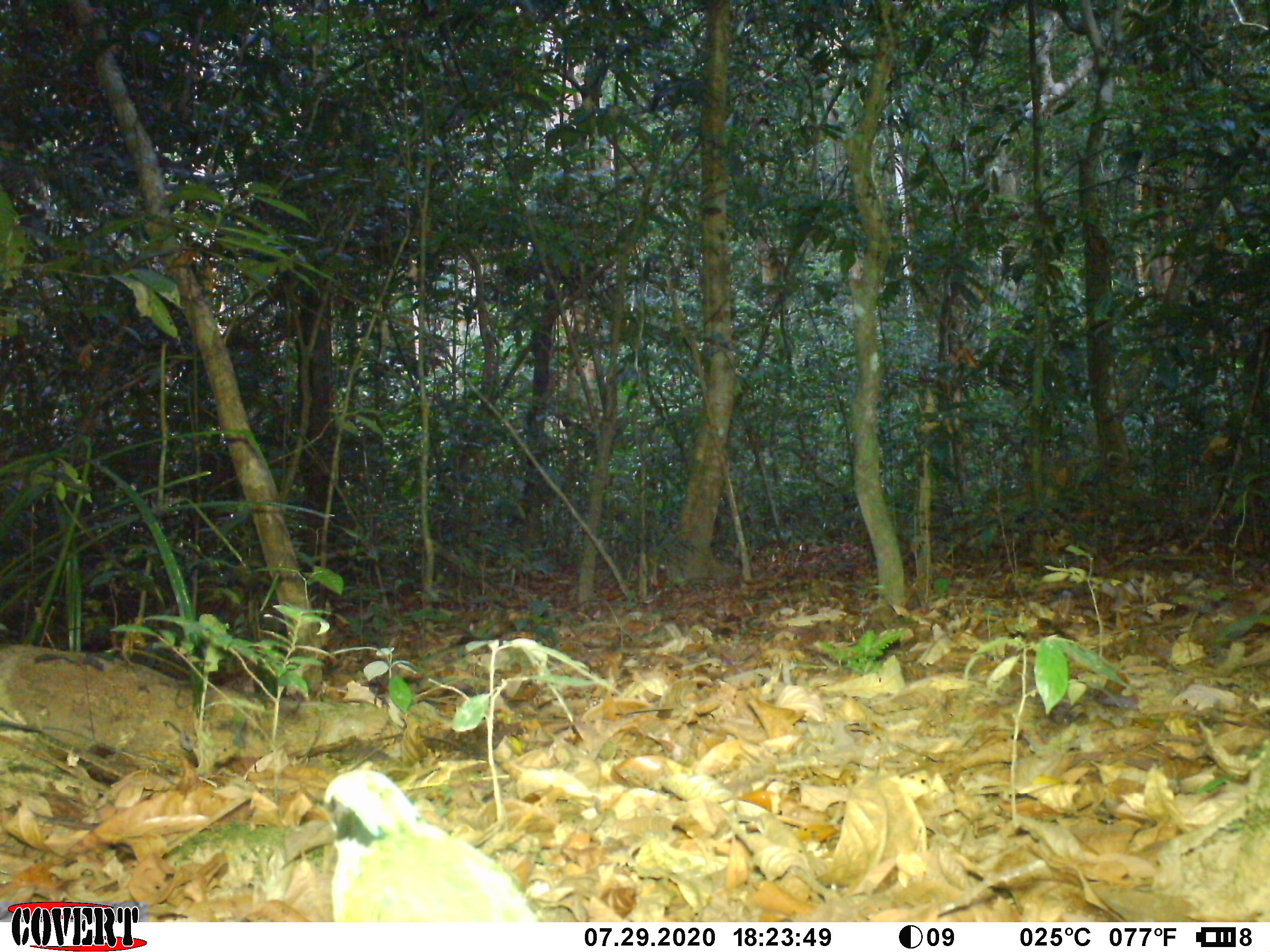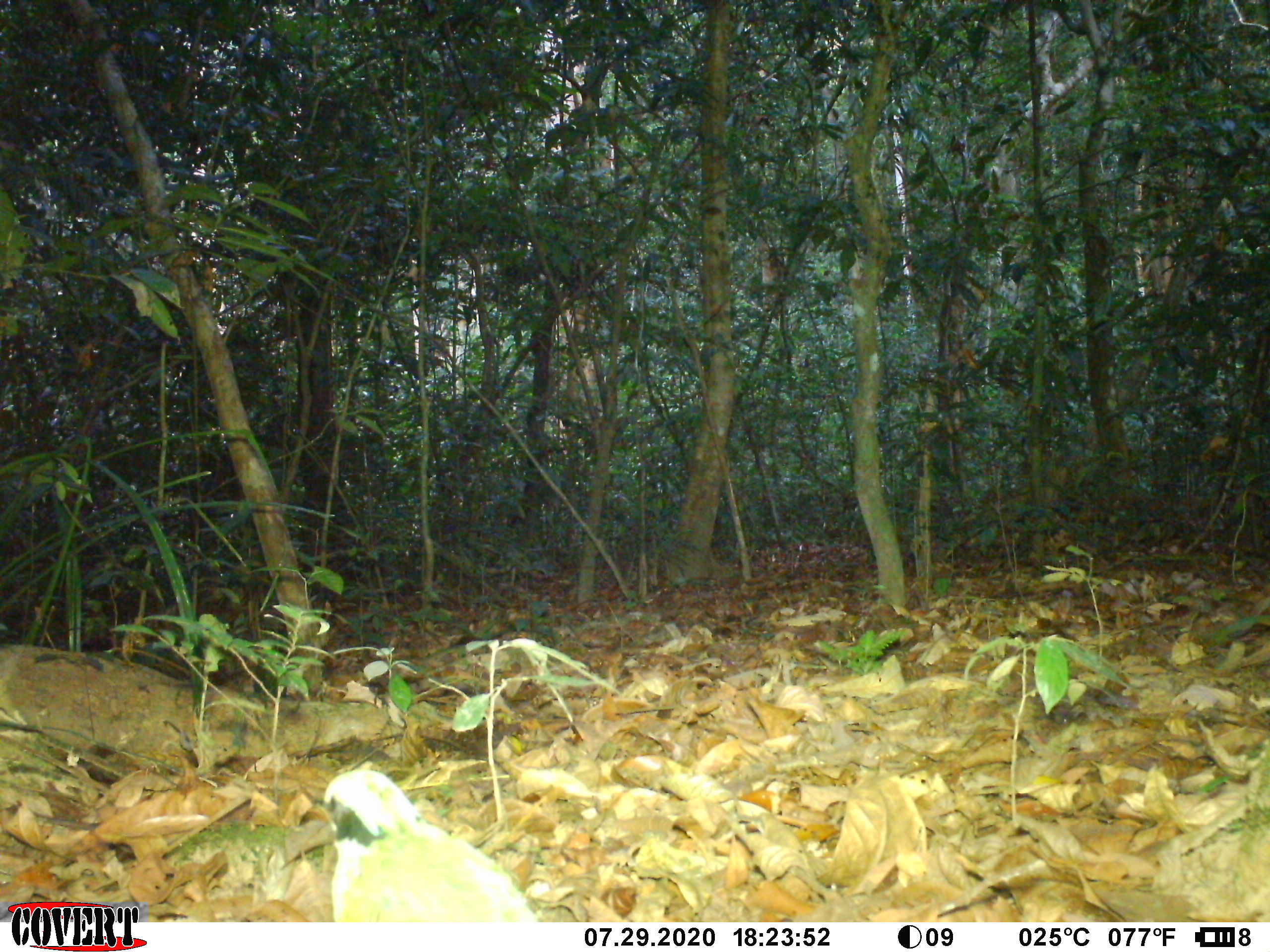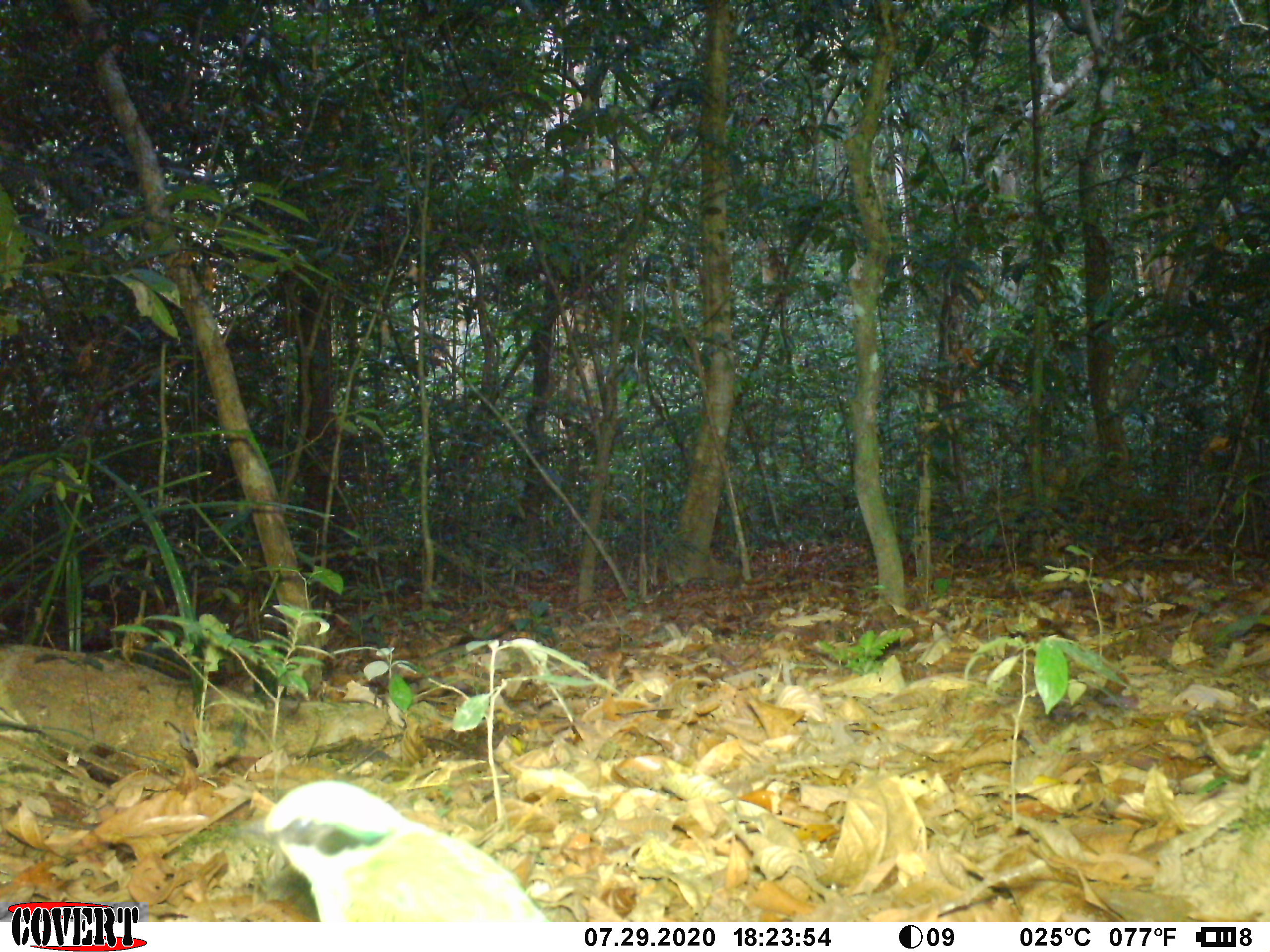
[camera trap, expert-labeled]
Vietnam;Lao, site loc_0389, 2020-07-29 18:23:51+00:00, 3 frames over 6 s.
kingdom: Animalia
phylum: Chordata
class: Aves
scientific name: Aves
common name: bird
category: unidentified bird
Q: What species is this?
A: Unidentified bird (bird) (Aves).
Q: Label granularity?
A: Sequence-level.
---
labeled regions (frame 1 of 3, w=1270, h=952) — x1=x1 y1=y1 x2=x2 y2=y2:
unidentified bird: x1=312 y1=768 x2=538 y2=922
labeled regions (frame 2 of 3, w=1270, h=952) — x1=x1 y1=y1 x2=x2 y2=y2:
unidentified bird: x1=310 y1=768 x2=538 y2=922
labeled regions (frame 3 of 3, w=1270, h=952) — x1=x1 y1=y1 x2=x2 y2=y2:
unidentified bird: x1=240 y1=777 x2=549 y2=922